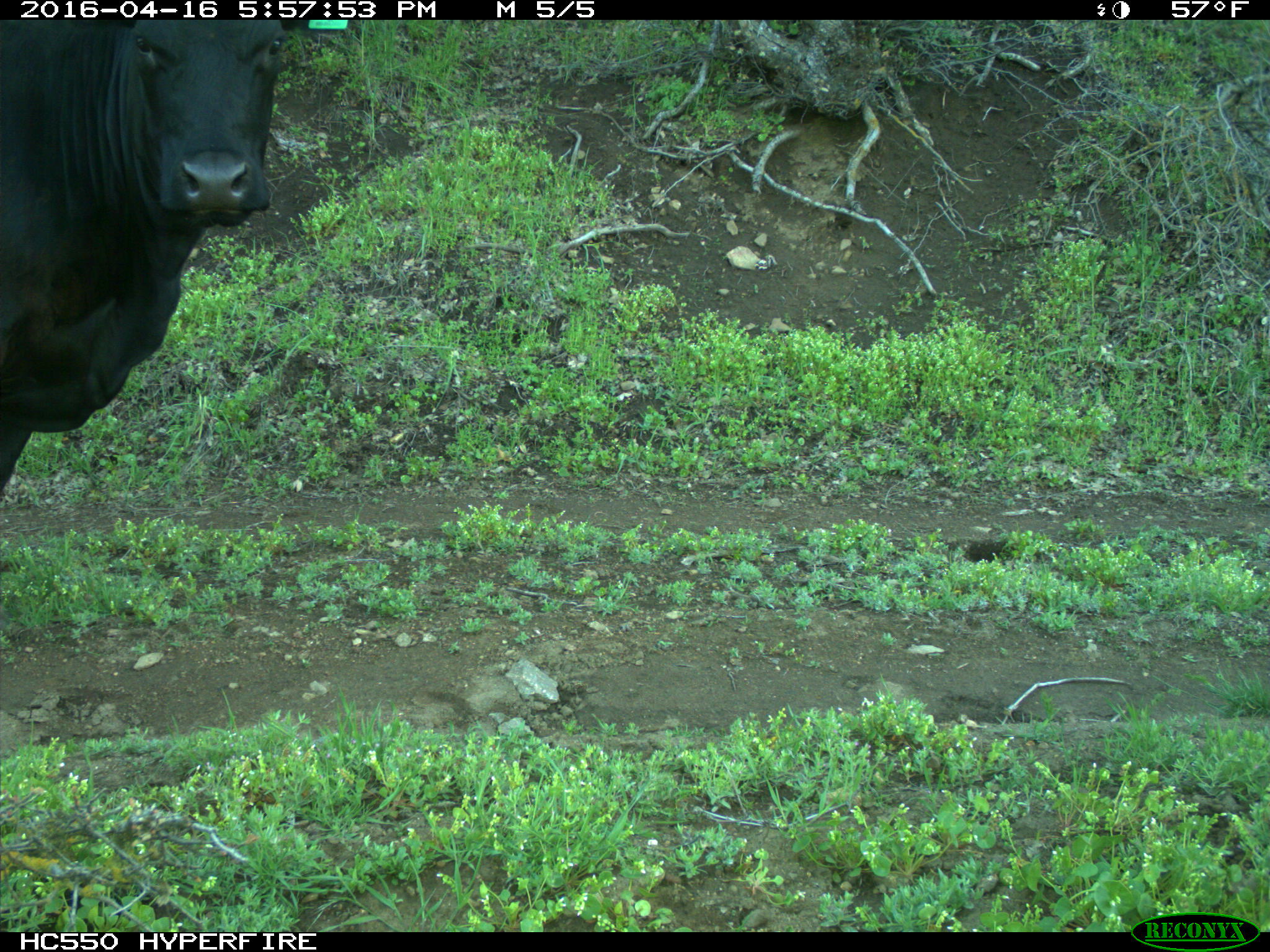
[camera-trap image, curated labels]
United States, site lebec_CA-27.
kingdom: Animalia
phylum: Chordata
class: Mammalia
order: Artiodactyla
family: Bovidae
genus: Bos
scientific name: Bos taurus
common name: domestic cow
Bos taurus (domestic cow).